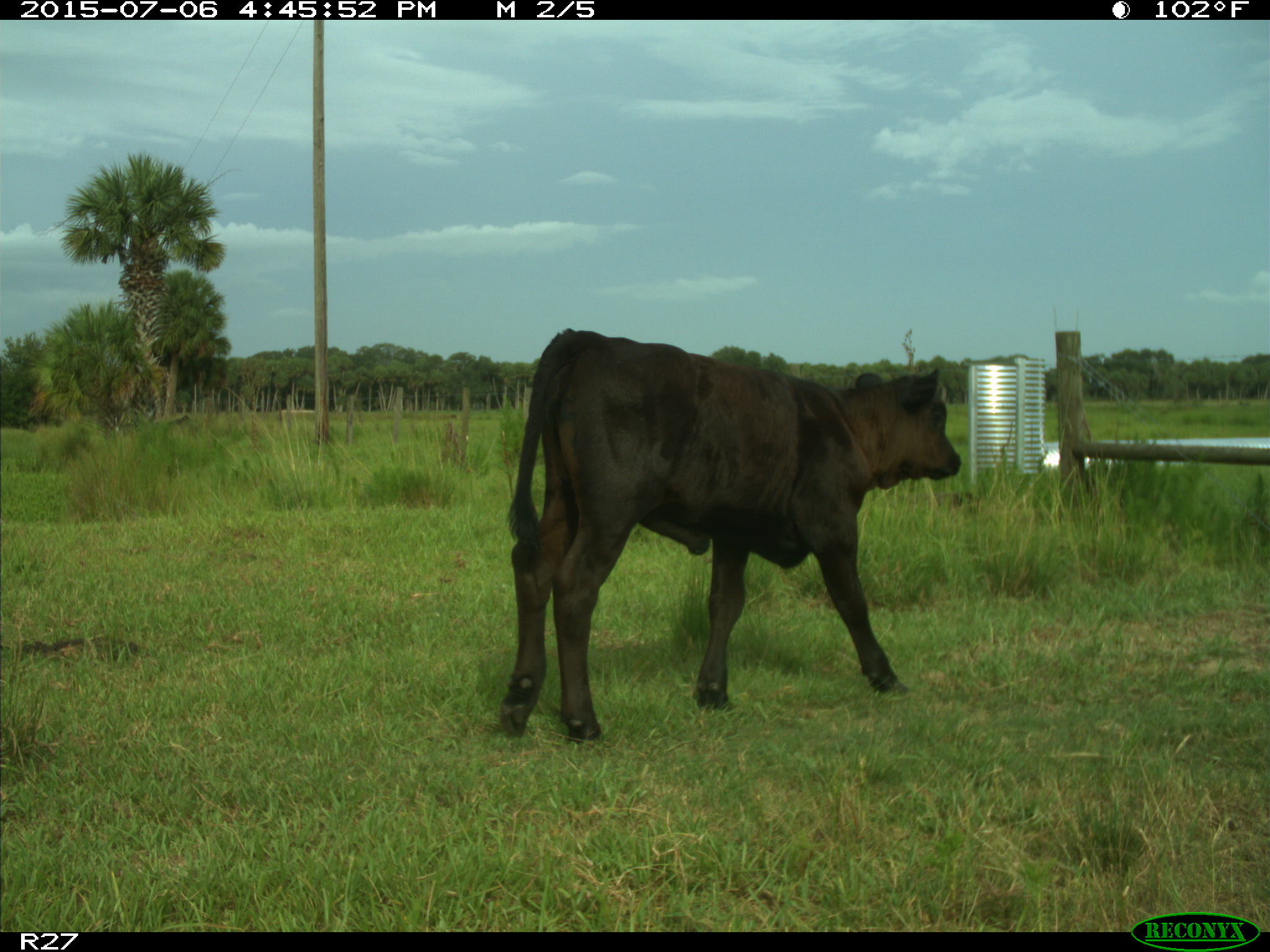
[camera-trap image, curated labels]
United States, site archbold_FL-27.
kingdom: Animalia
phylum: Chordata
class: Mammalia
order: Artiodactyla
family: Bovidae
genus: Bos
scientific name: Bos taurus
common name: domestic cow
Bos taurus (domestic cow).